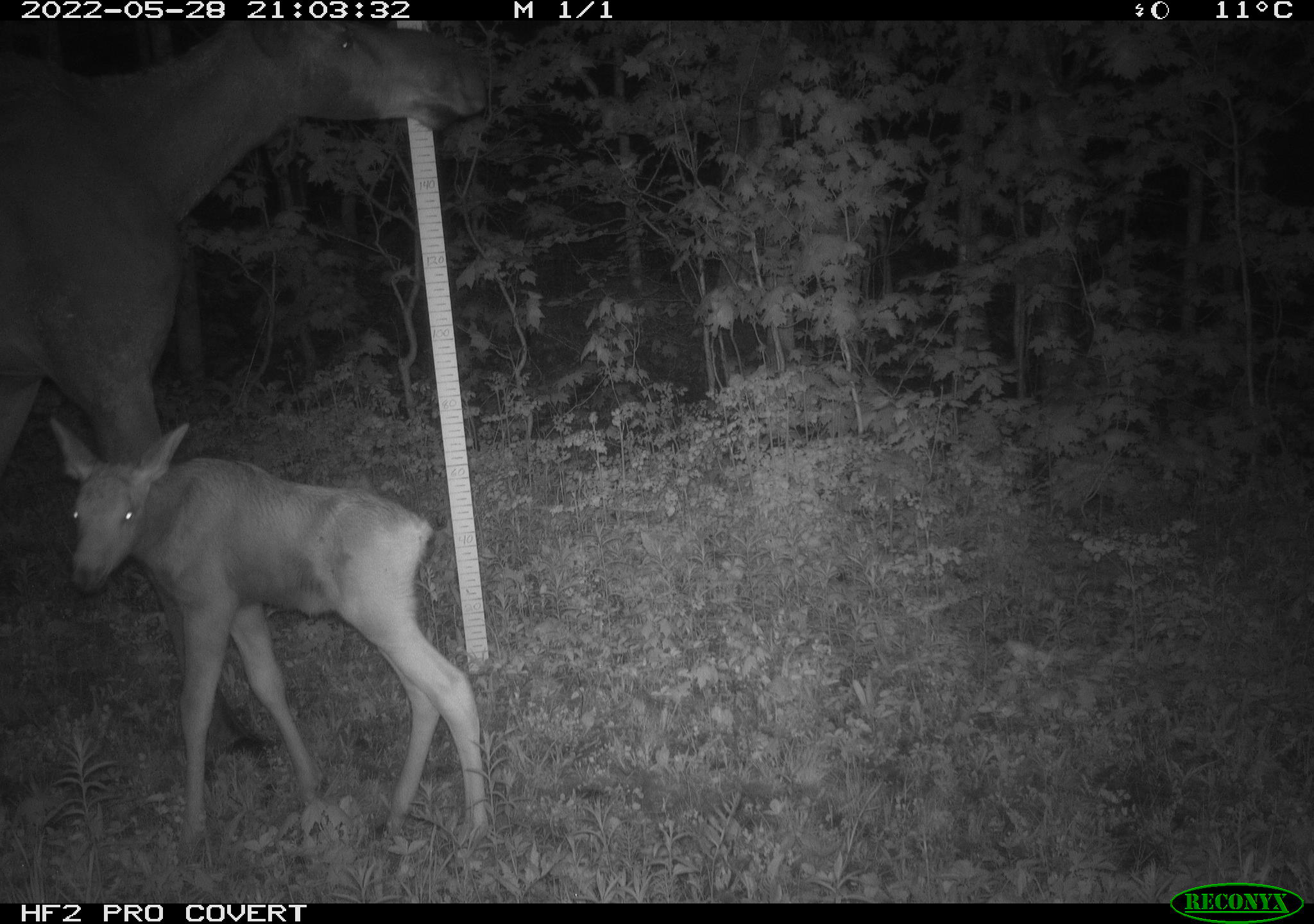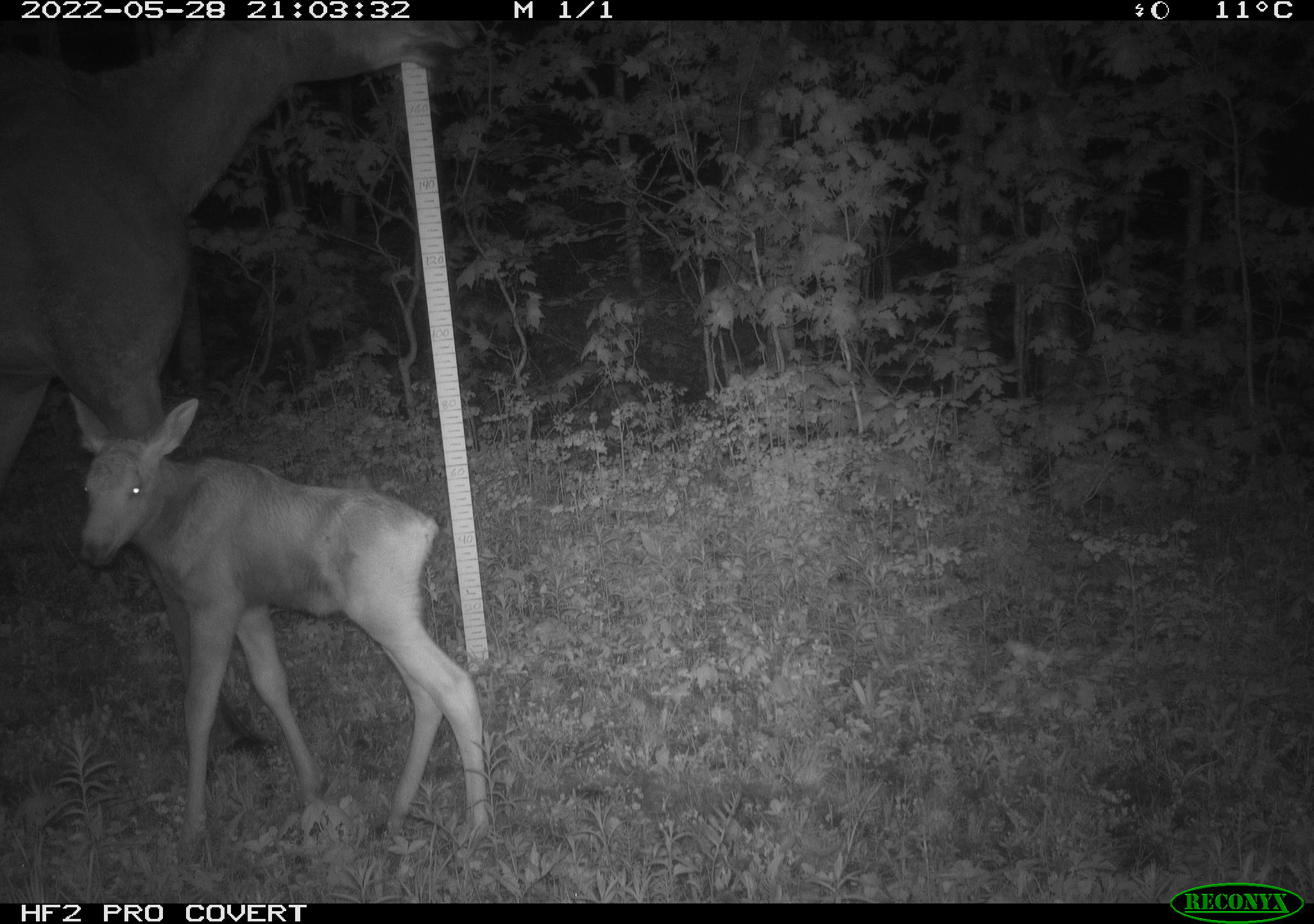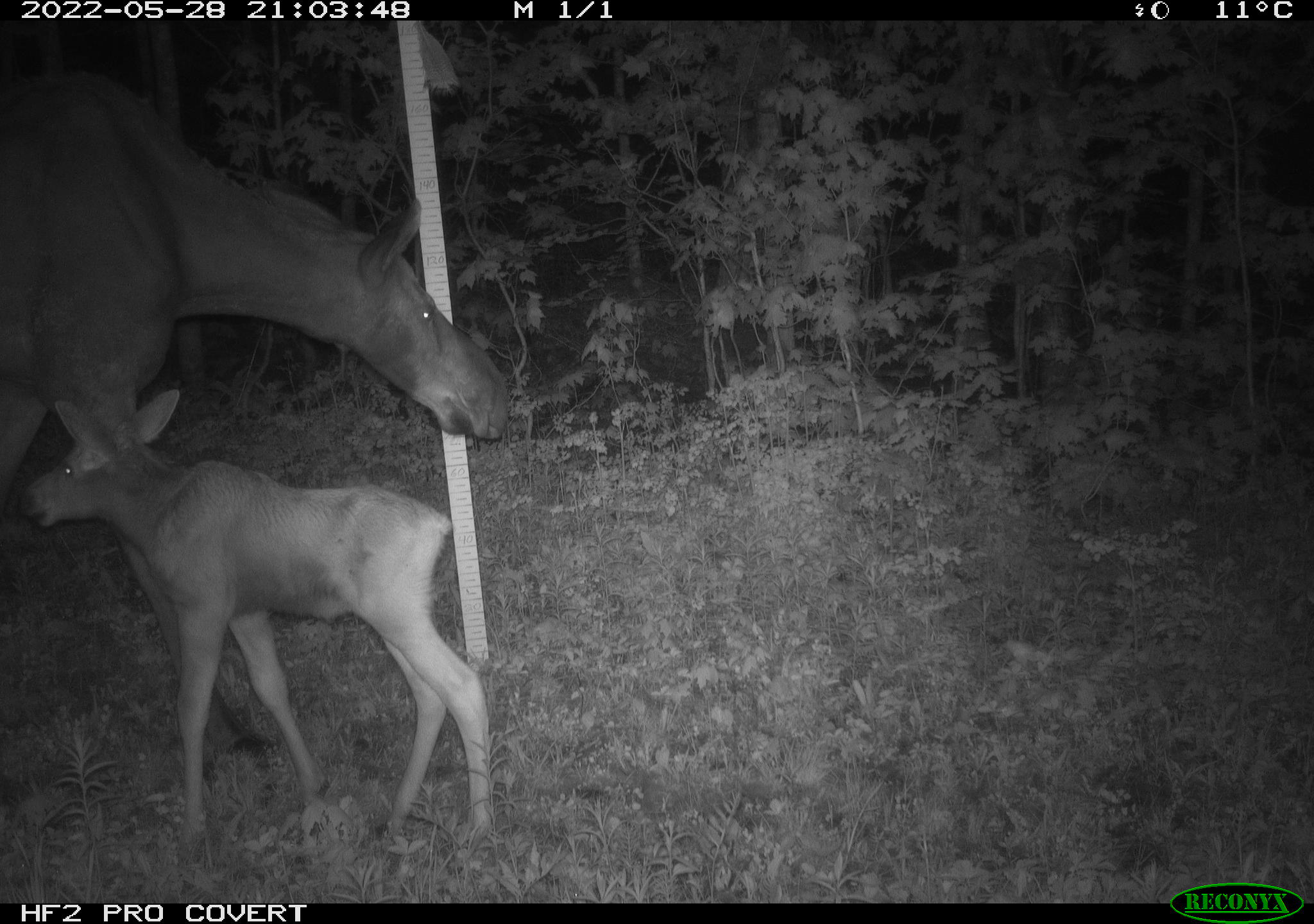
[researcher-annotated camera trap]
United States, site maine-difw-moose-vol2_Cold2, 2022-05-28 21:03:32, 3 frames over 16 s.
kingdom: Animalia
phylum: Chordata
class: Mammalia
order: Artiodactyla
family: Cervidae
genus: Alces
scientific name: Alces alces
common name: moose